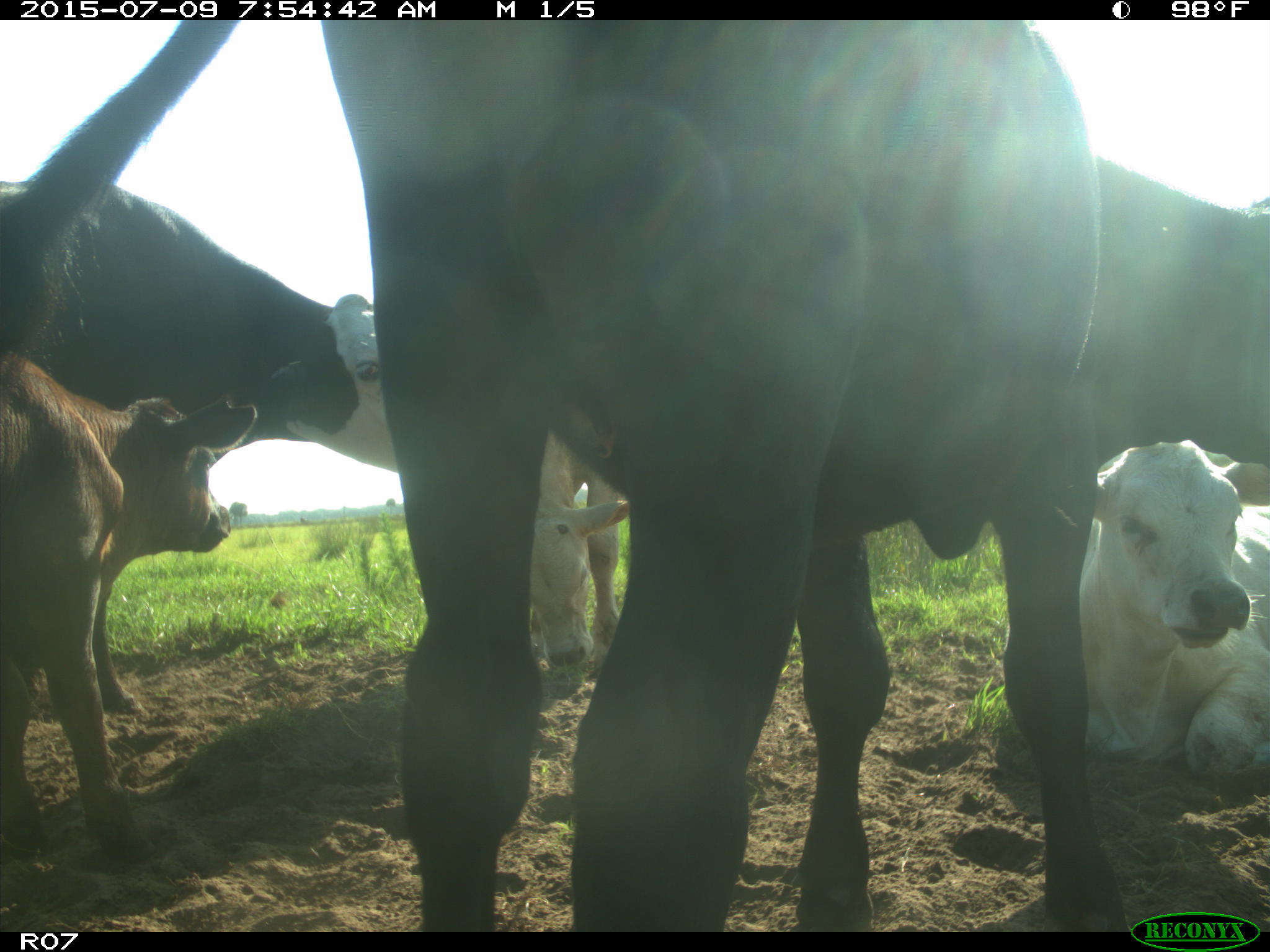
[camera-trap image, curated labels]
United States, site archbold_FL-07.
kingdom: Animalia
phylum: Chordata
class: Mammalia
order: Artiodactyla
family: Bovidae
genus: Bos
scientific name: Bos taurus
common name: domestic cow